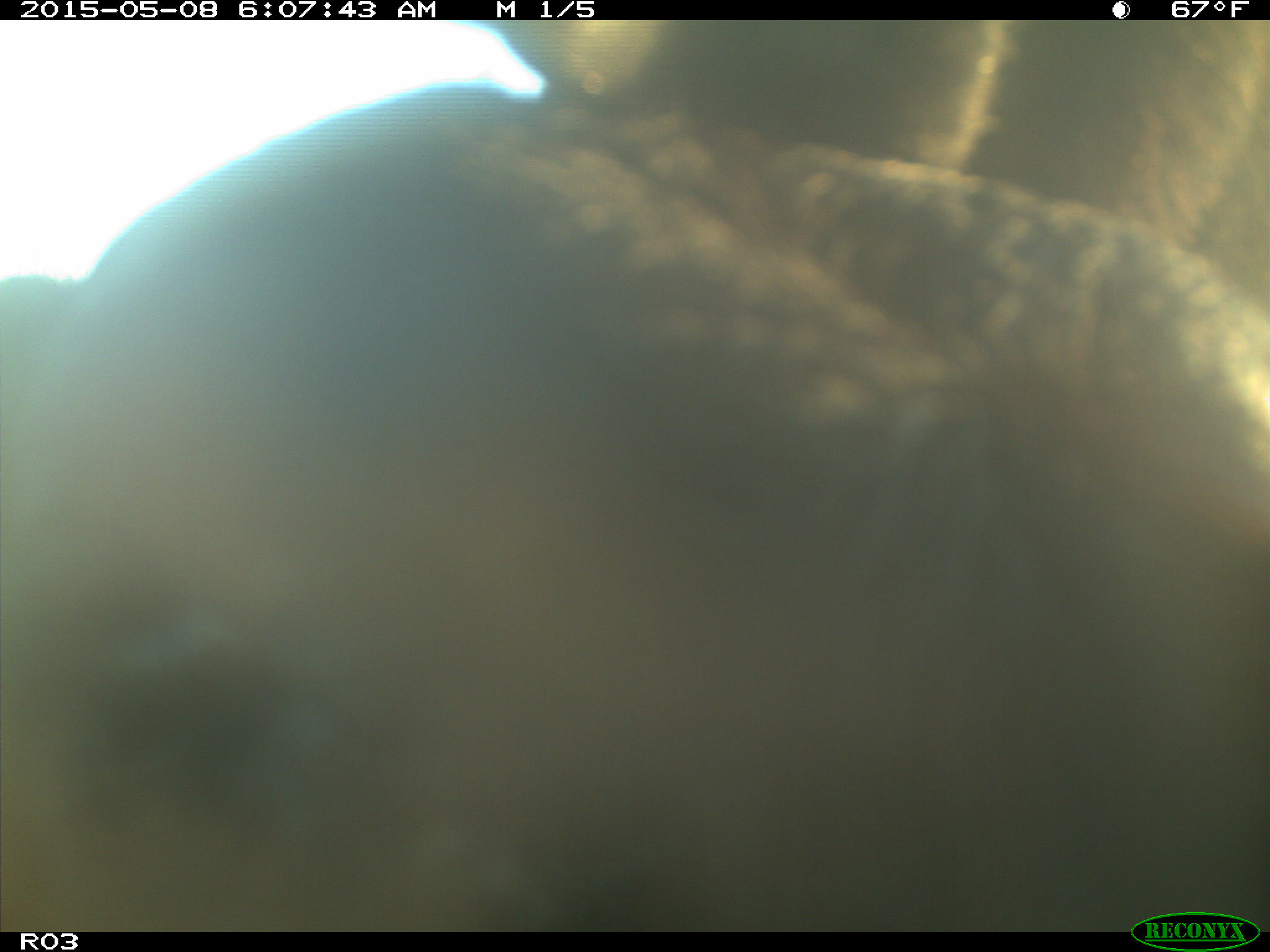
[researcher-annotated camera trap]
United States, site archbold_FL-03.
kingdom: Animalia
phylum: Chordata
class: Mammalia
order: Artiodactyla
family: Bovidae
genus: Bos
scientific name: Bos taurus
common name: domestic cow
Bos taurus (domestic cow).